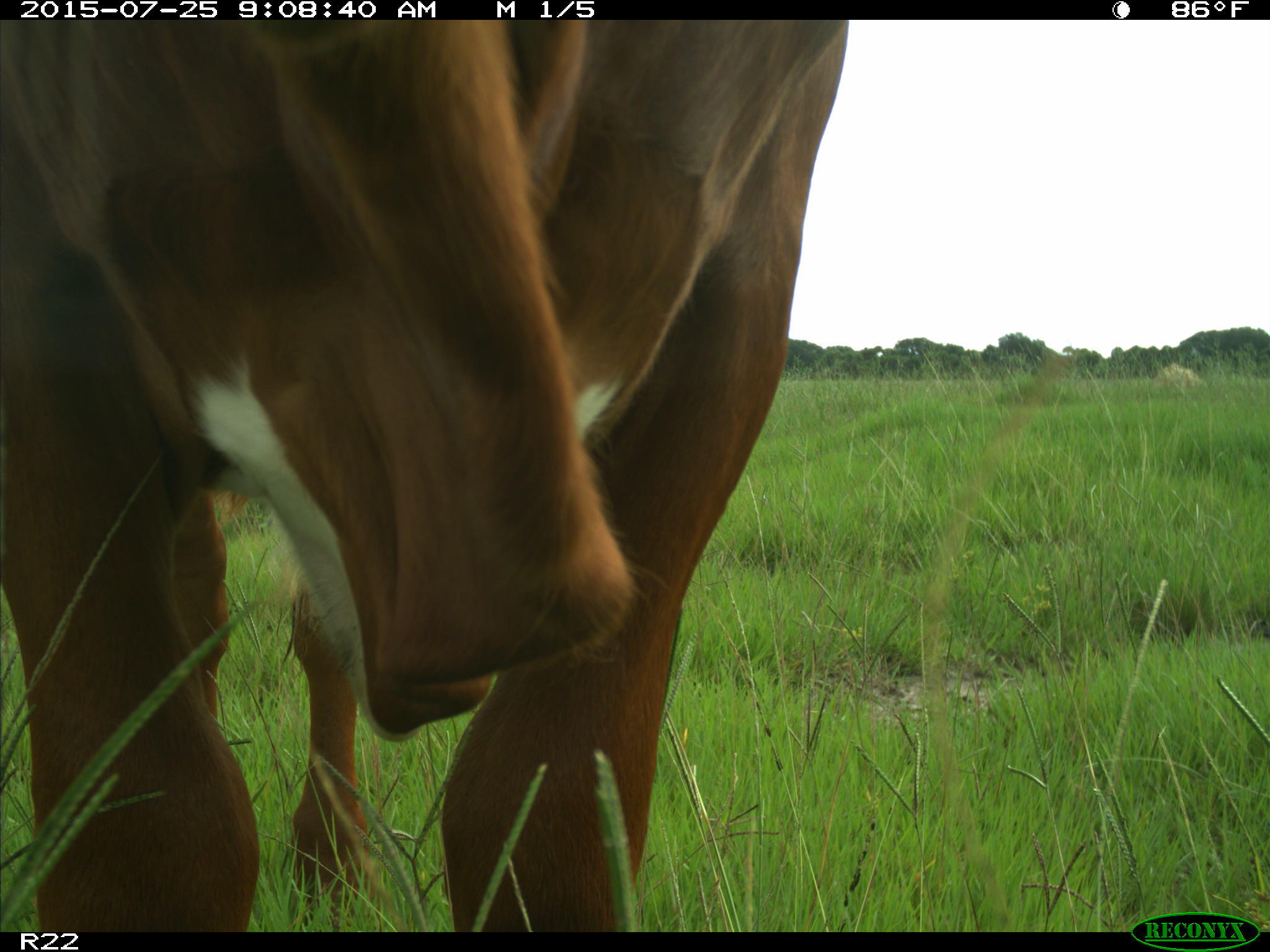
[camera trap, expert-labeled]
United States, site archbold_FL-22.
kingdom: Animalia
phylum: Chordata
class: Mammalia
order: Artiodactyla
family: Bovidae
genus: Bos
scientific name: Bos taurus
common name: domestic cow